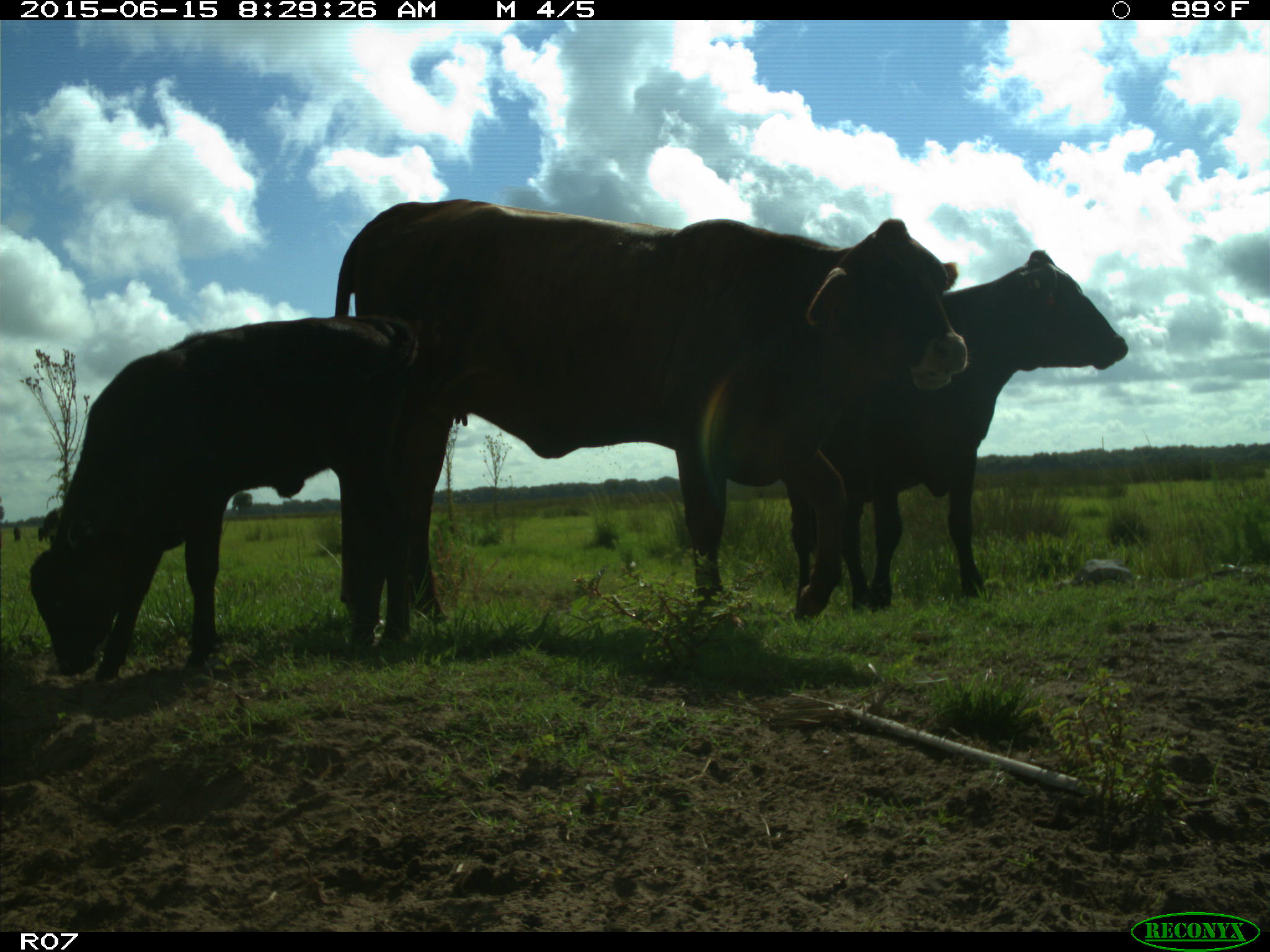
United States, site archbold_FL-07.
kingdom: Animalia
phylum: Chordata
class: Mammalia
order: Artiodactyla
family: Bovidae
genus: Bos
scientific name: Bos taurus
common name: domestic cow